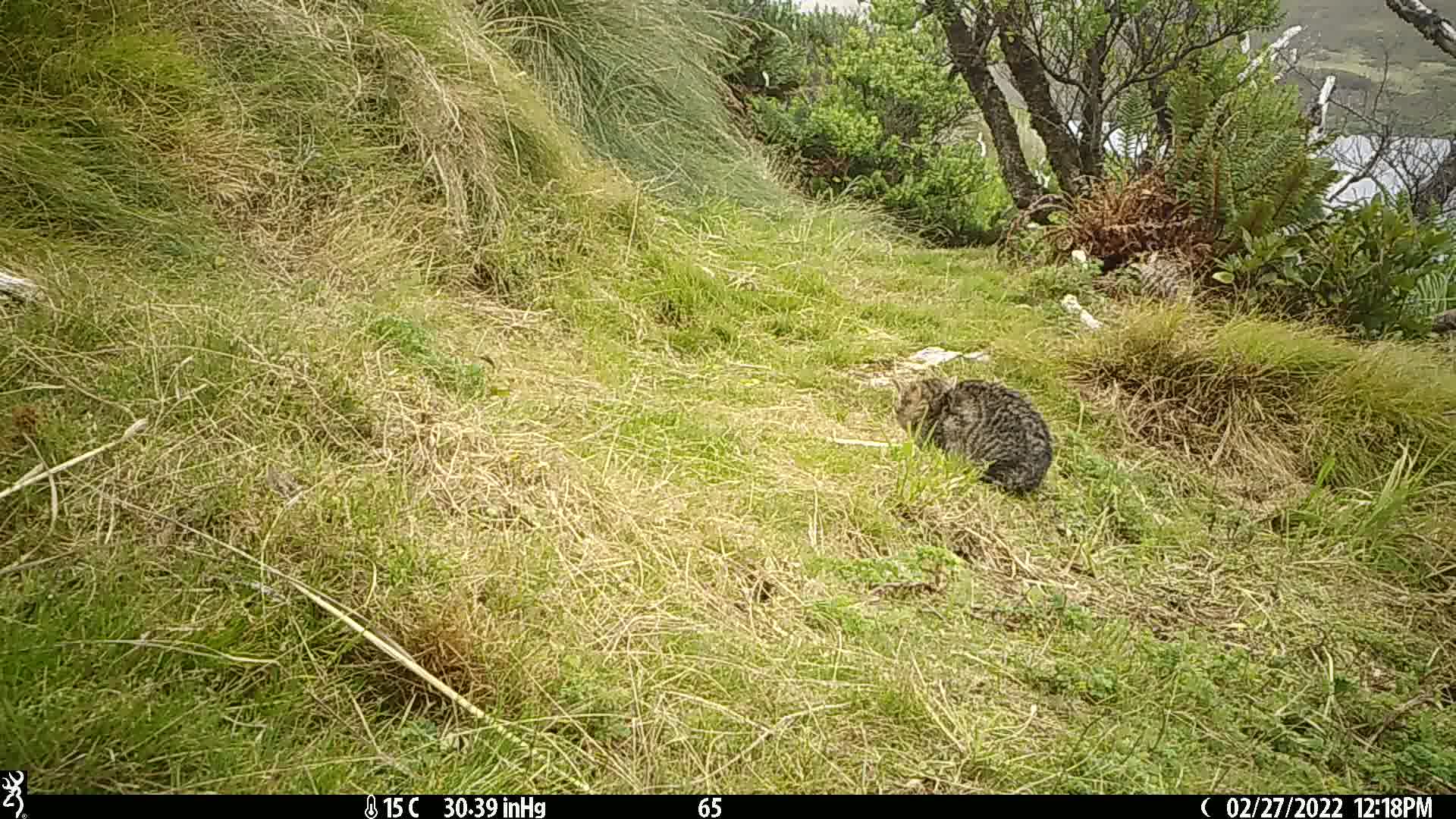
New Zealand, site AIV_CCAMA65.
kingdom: Animalia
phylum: Chordata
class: Mammalia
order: Carnivora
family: Felidae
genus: Felis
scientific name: Felis catus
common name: domestic cat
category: cat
Cat (domestic cat) (Felis catus).